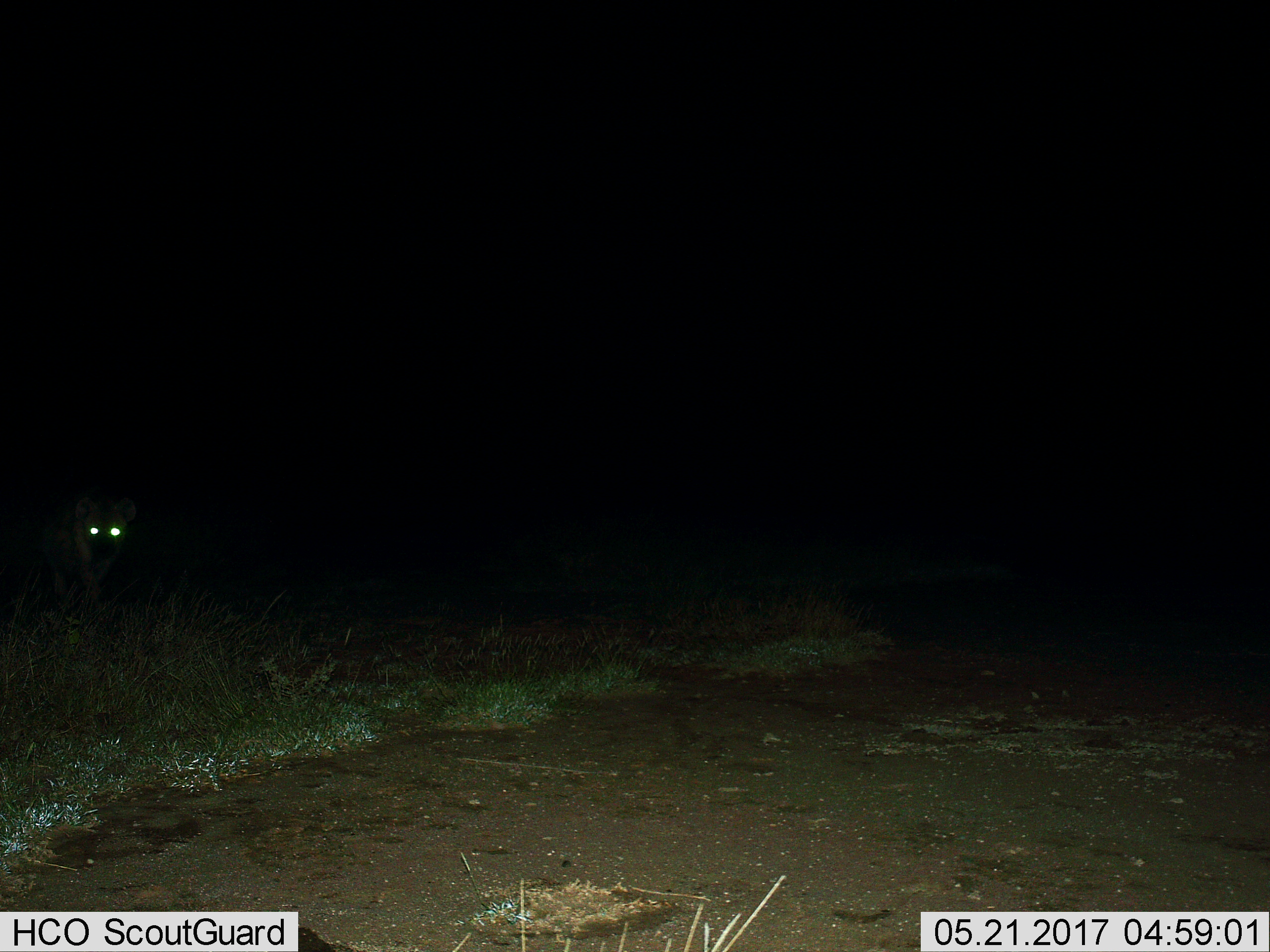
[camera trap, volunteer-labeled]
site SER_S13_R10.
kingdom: Animalia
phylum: Chordata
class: Mammalia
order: Carnivora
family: Hyaenidae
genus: Crocuta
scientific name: Crocuta crocuta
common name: spotted hyena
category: hyenaspotted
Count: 1.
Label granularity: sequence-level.